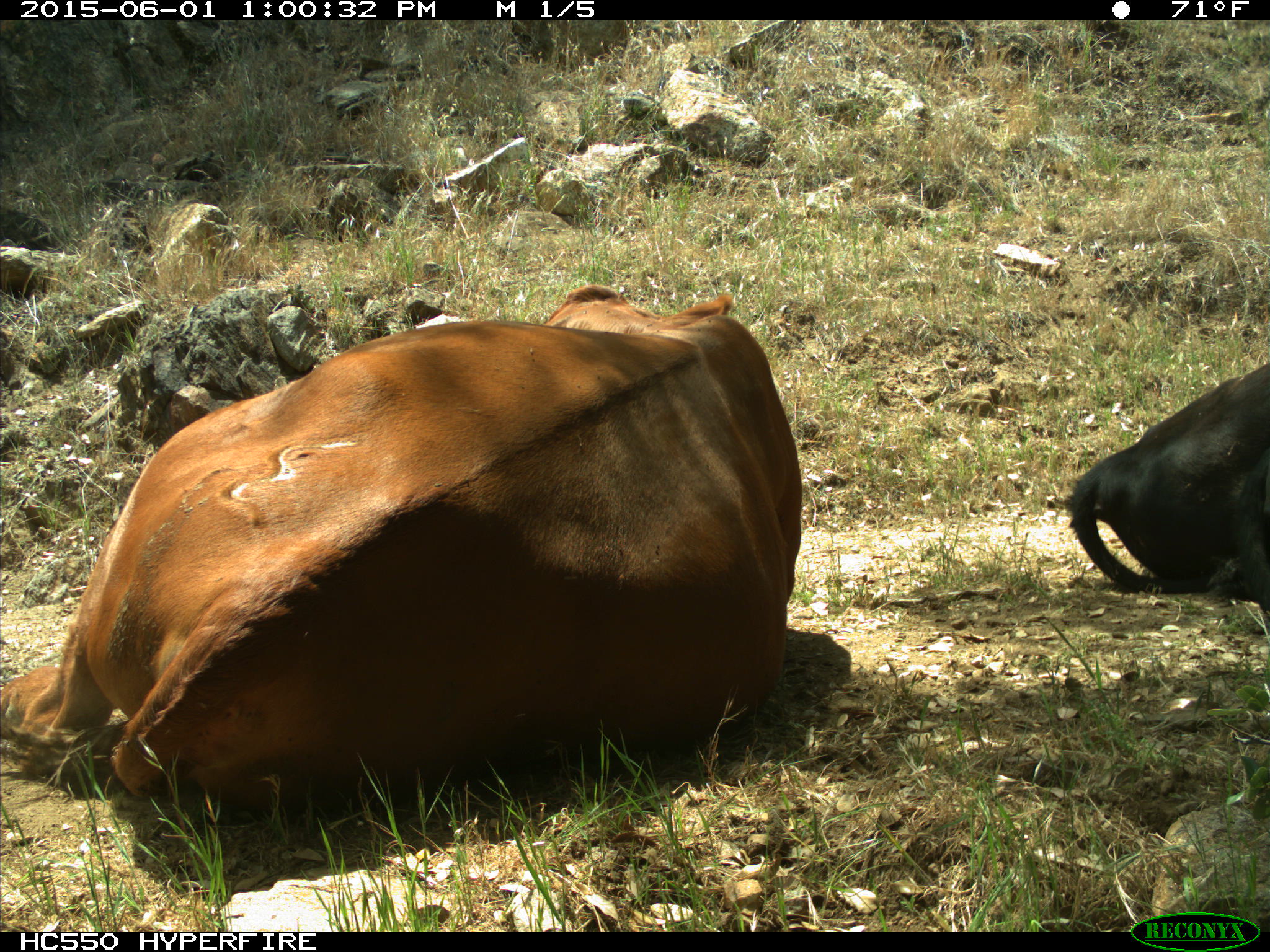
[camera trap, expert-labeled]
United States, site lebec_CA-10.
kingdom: Animalia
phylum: Chordata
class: Mammalia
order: Artiodactyla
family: Bovidae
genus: Bos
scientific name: Bos taurus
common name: domestic cow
Bos taurus (domestic cow).